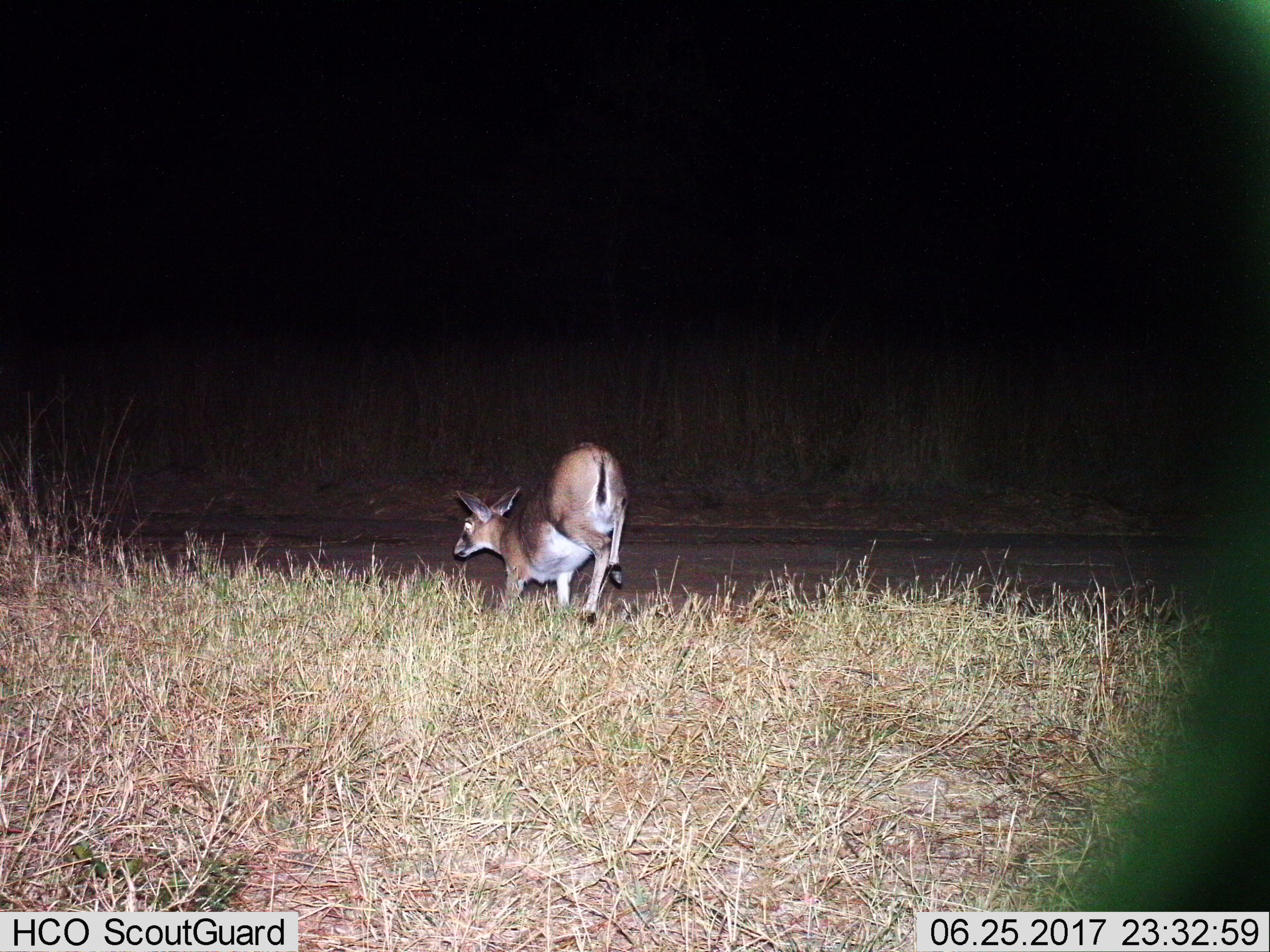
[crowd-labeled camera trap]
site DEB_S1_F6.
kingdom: Animalia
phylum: Chordata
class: Mammalia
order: Artiodactyla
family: Bovidae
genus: Sylvicapra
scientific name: Sylvicapra grimmia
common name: common duiker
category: duikercommongrey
Duikercommongrey (common duiker) (Sylvicapra grimmia), count 1. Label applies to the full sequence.